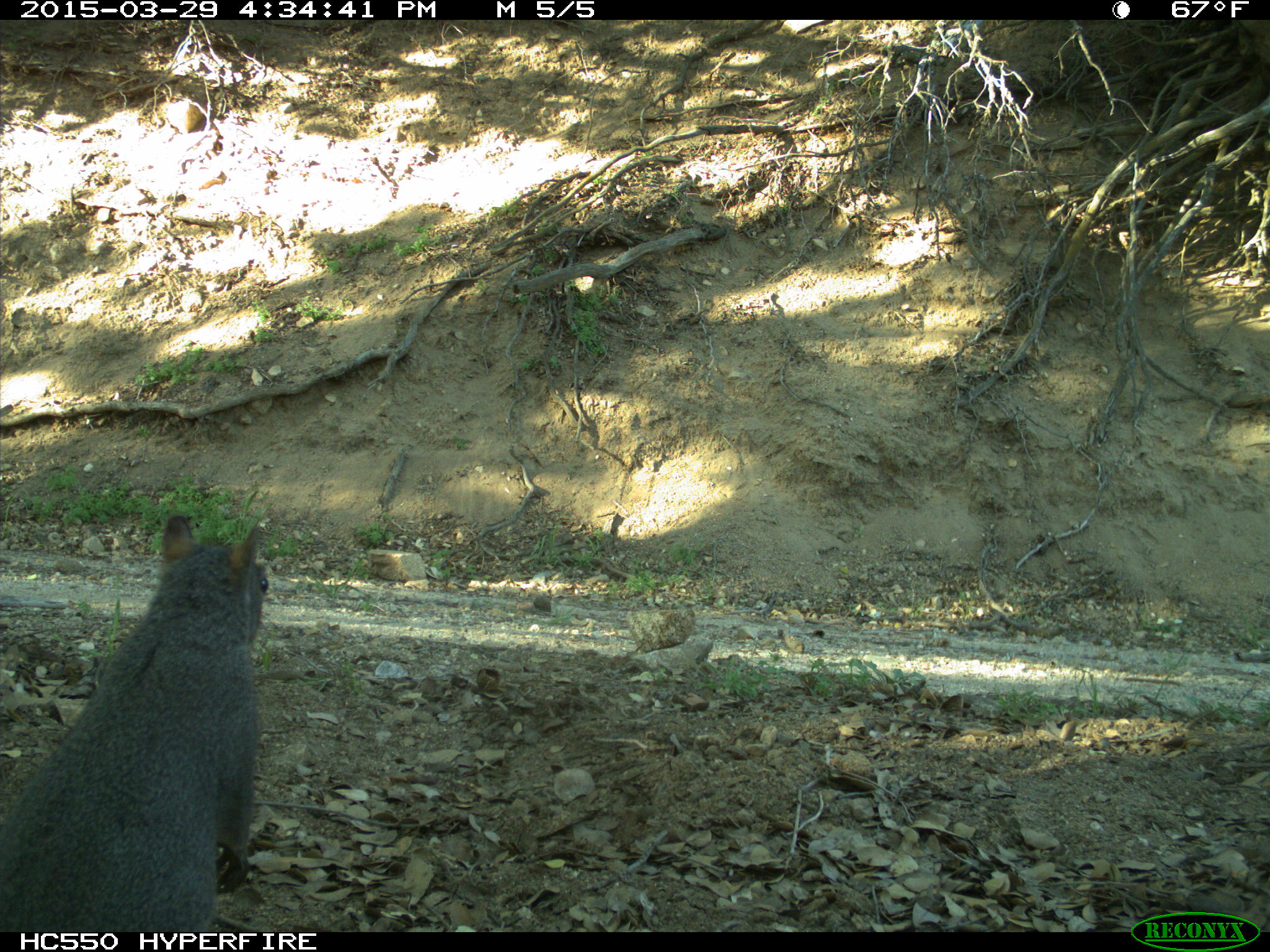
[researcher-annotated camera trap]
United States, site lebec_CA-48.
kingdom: Animalia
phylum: Chordata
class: Mammalia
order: Rodentia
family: Sciuridae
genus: Sciurus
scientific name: Sciurus carolinensis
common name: eastern gray squirrel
Sciurus carolinensis (eastern gray squirrel).